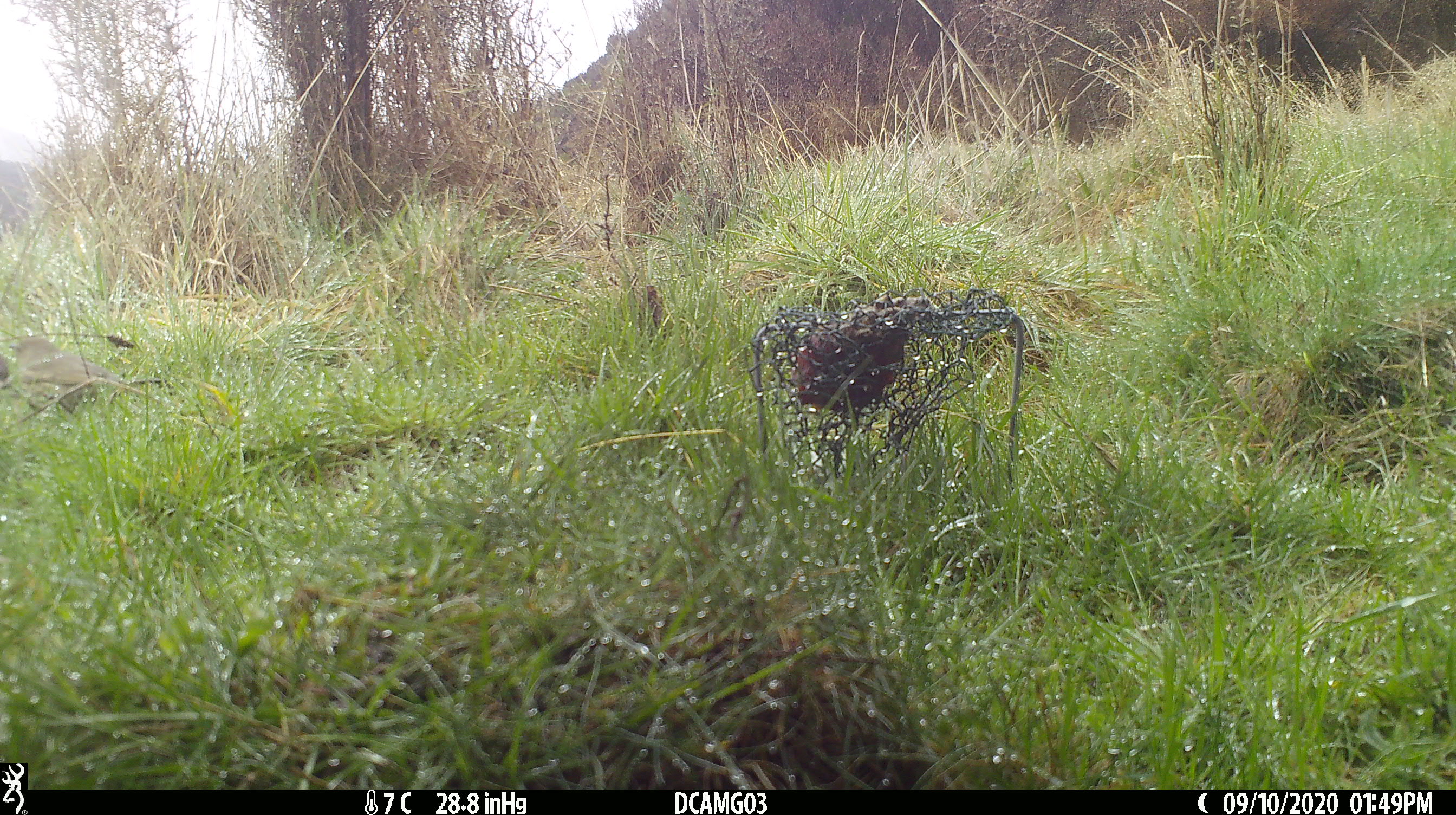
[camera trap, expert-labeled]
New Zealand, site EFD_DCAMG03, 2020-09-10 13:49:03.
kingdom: Animalia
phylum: Chordata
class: Aves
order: Passeriformes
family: Turdidae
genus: Turdus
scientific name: Turdus philomelos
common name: song thrush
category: thrush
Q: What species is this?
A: Thrush (song thrush) (Turdus philomelos).